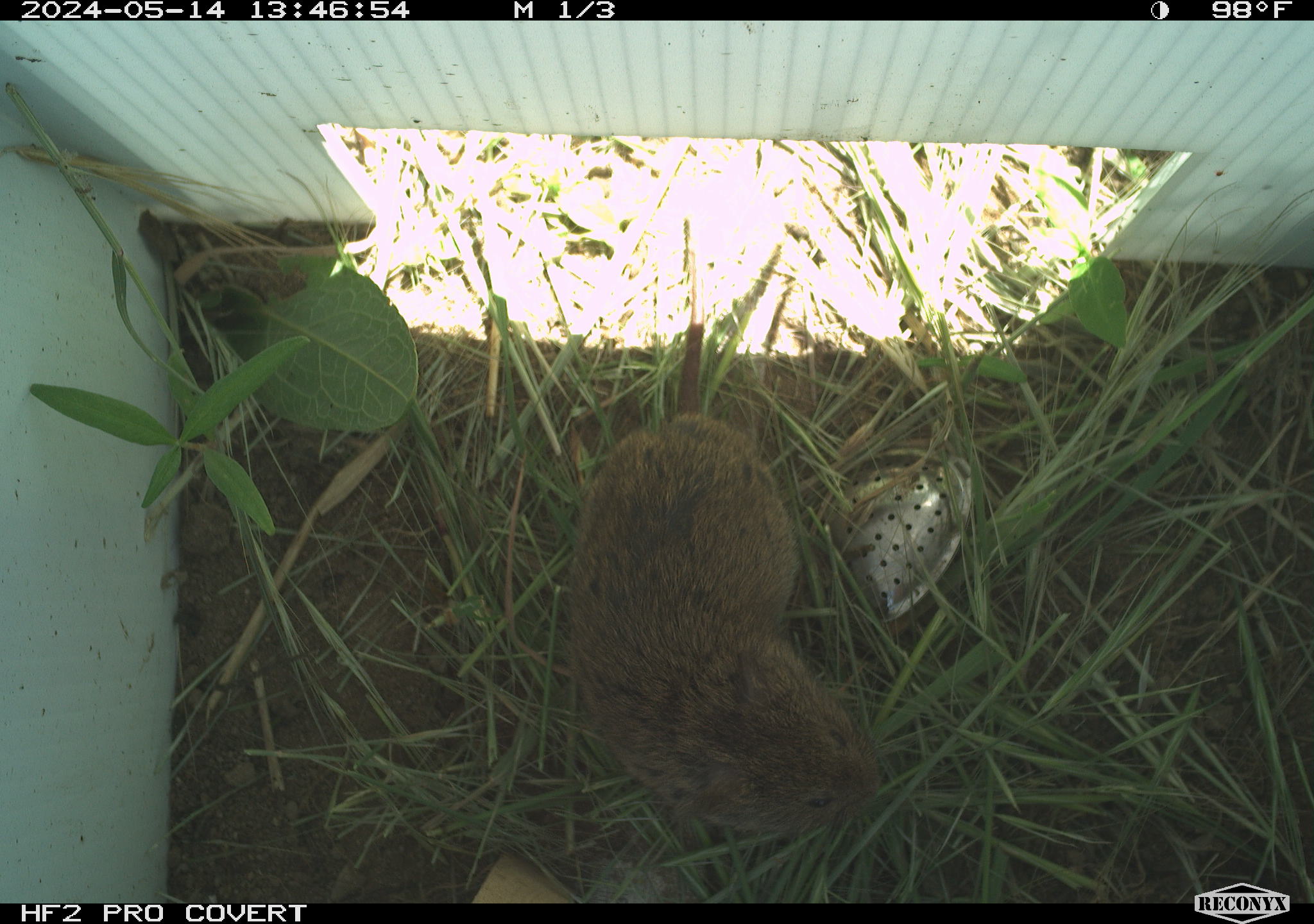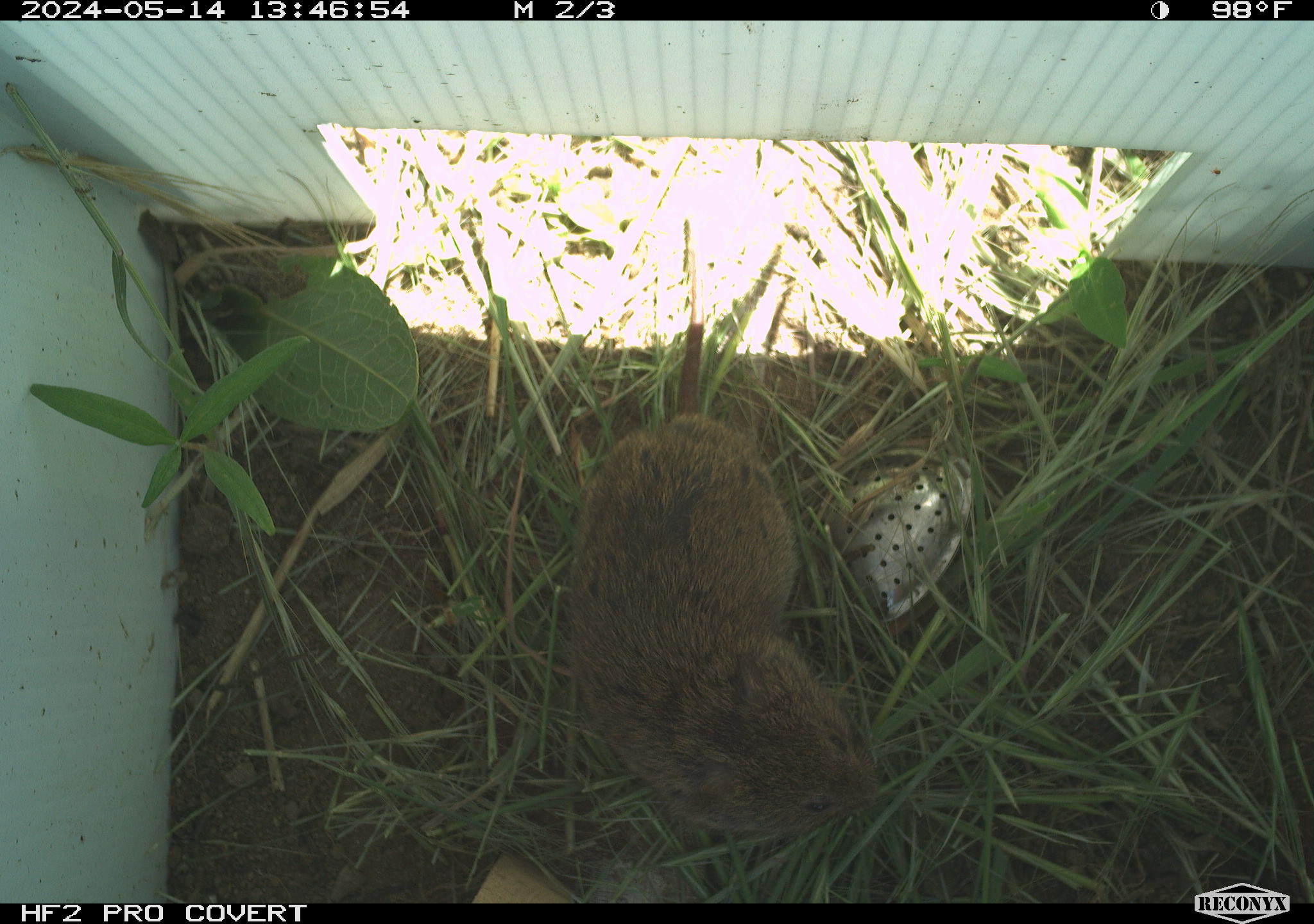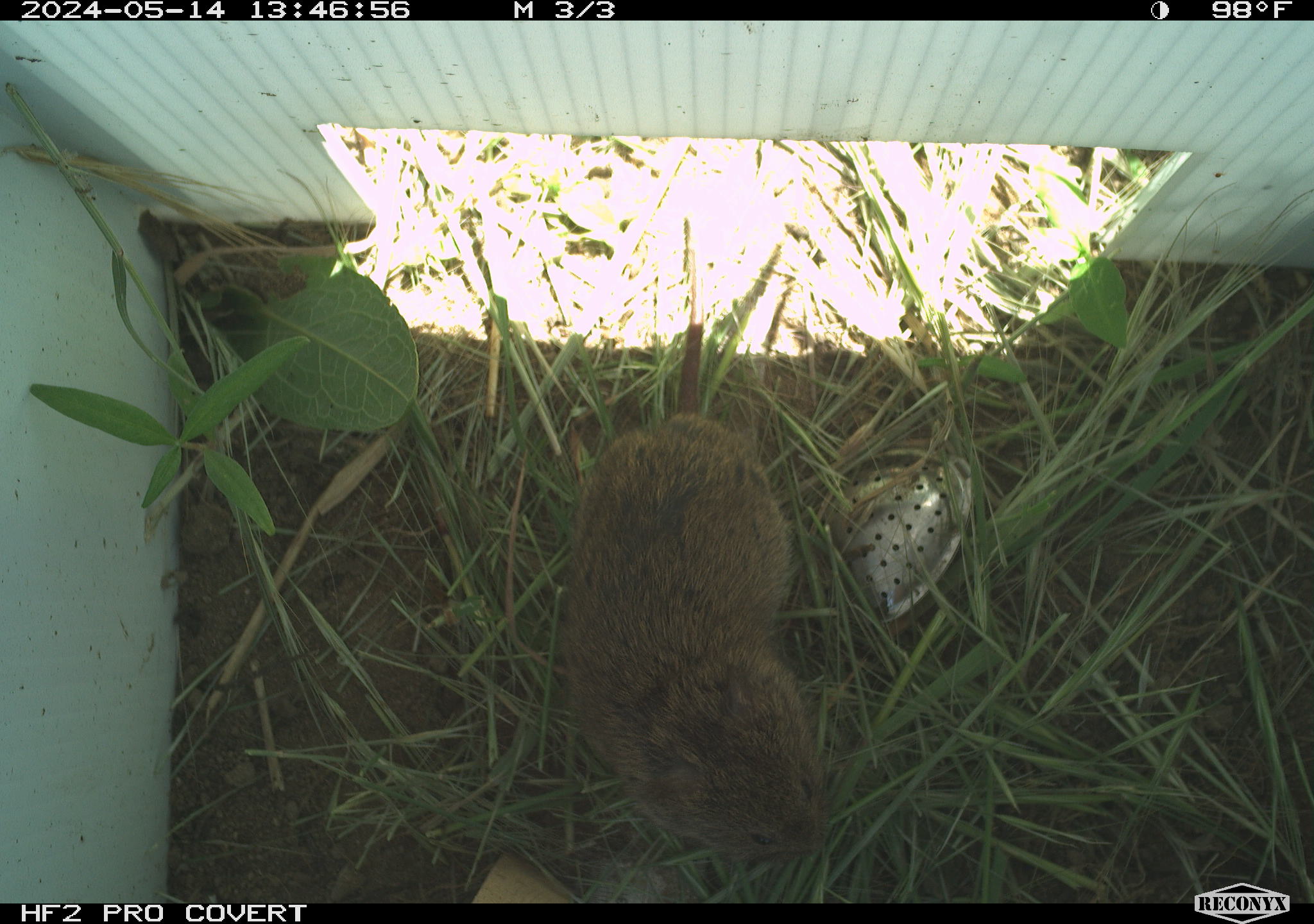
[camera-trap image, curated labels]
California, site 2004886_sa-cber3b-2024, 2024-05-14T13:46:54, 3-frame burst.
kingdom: Animalia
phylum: Chordata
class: Mammalia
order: Rodentia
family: Cricetidae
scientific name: Arvicolinae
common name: voles, lemmings, and muskrats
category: arvicolinae subfamily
Arvicolinae subfamily (voles, lemmings, and muskrats) (Arvicolinae).